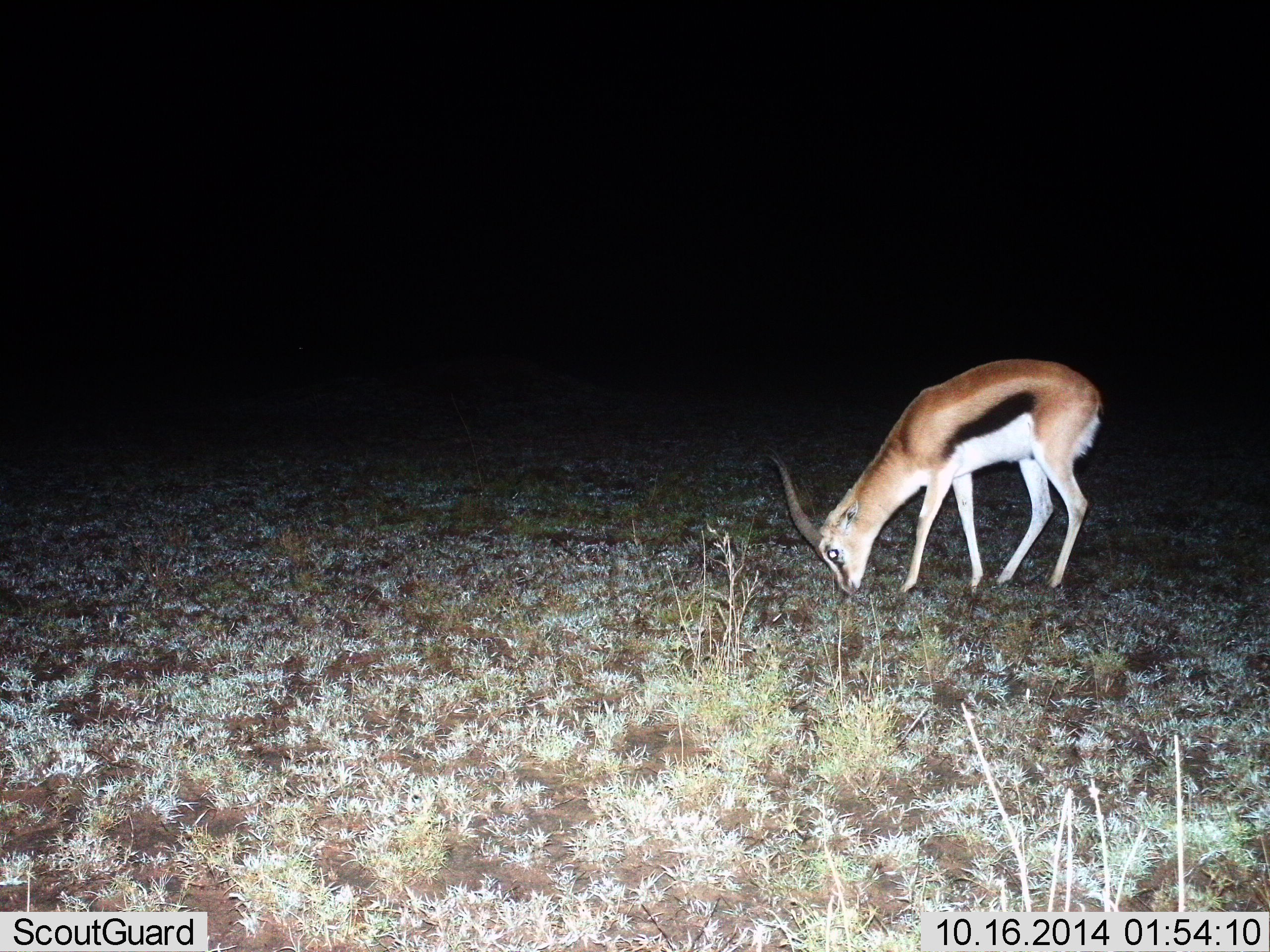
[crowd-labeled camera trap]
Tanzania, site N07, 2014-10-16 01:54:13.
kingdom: Animalia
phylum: Chordata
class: Mammalia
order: Artiodactyla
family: Bovidae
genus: Eudorcas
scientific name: Eudorcas thomsonii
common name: thomson's gazelle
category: gazellethomsons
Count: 1.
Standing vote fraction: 20%.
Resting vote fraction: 0%.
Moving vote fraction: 0%.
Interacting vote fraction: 0%.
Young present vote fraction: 0%.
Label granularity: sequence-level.